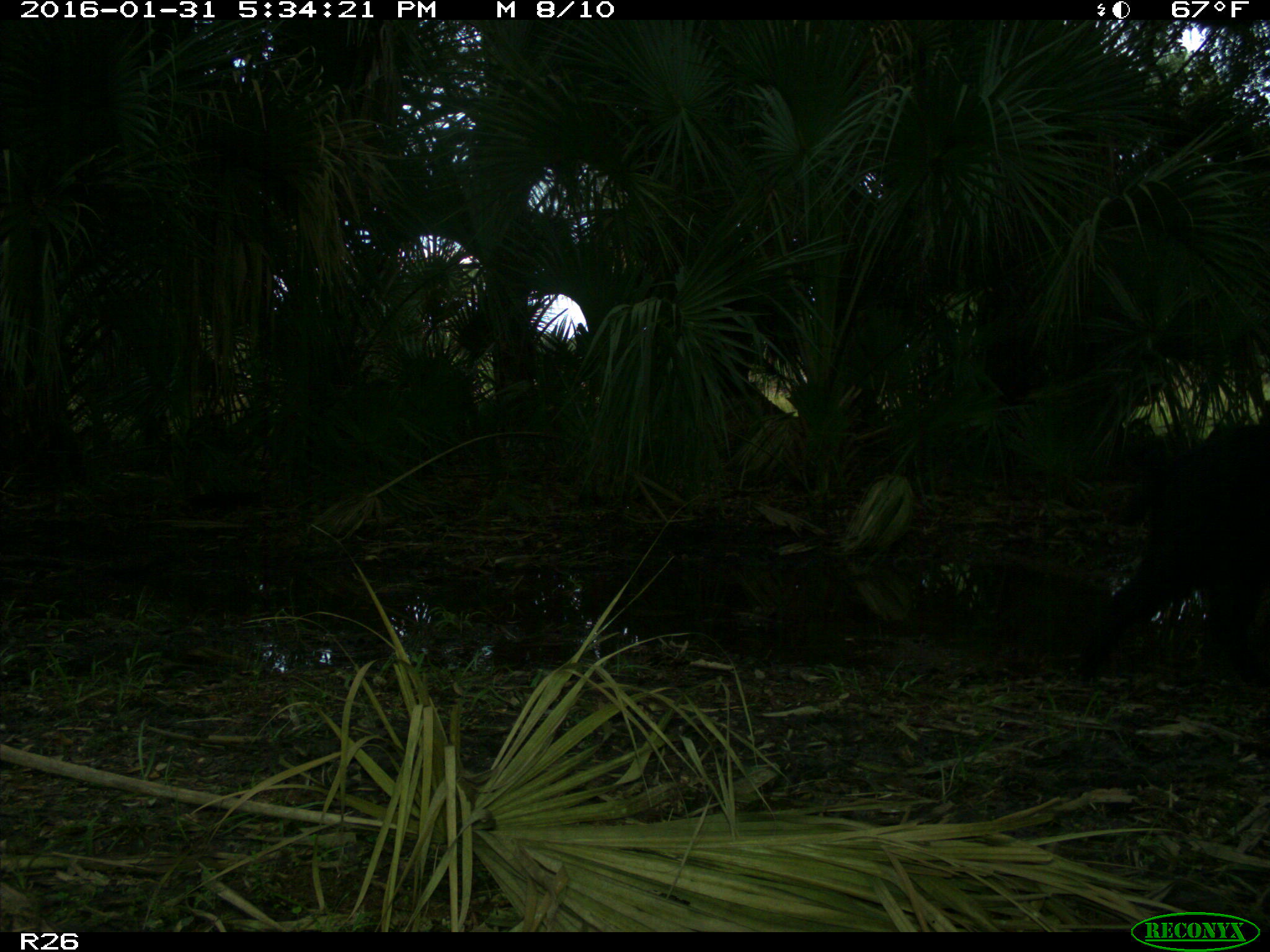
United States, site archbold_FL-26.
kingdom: Animalia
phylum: Chordata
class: Mammalia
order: Artiodactyla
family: Suidae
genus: Sus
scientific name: Sus scrofa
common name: wild boar